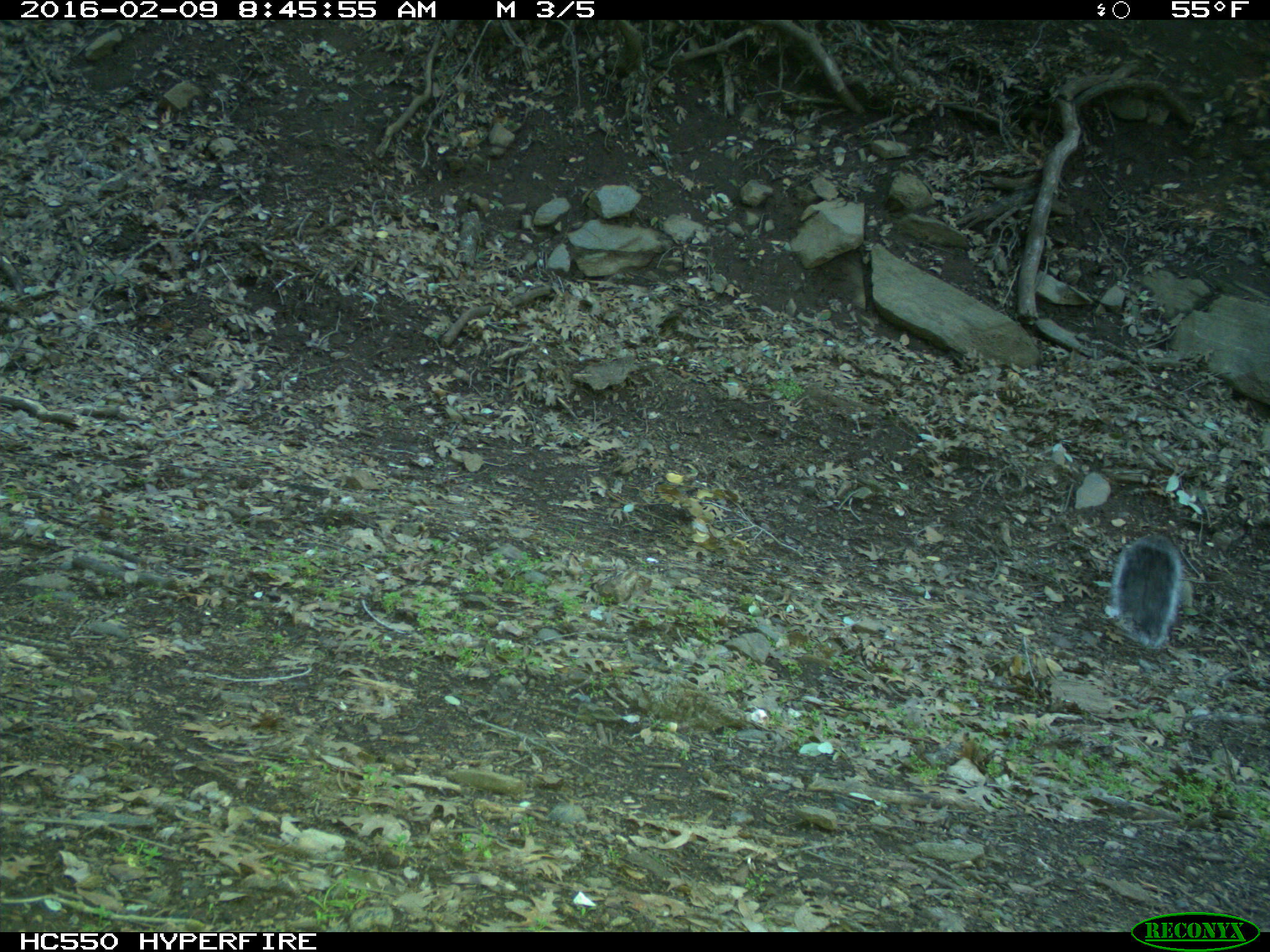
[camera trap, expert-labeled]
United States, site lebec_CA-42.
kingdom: Animalia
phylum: Chordata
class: Mammalia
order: Rodentia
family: Sciuridae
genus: Sciurus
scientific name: Sciurus carolinensis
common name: eastern gray squirrel